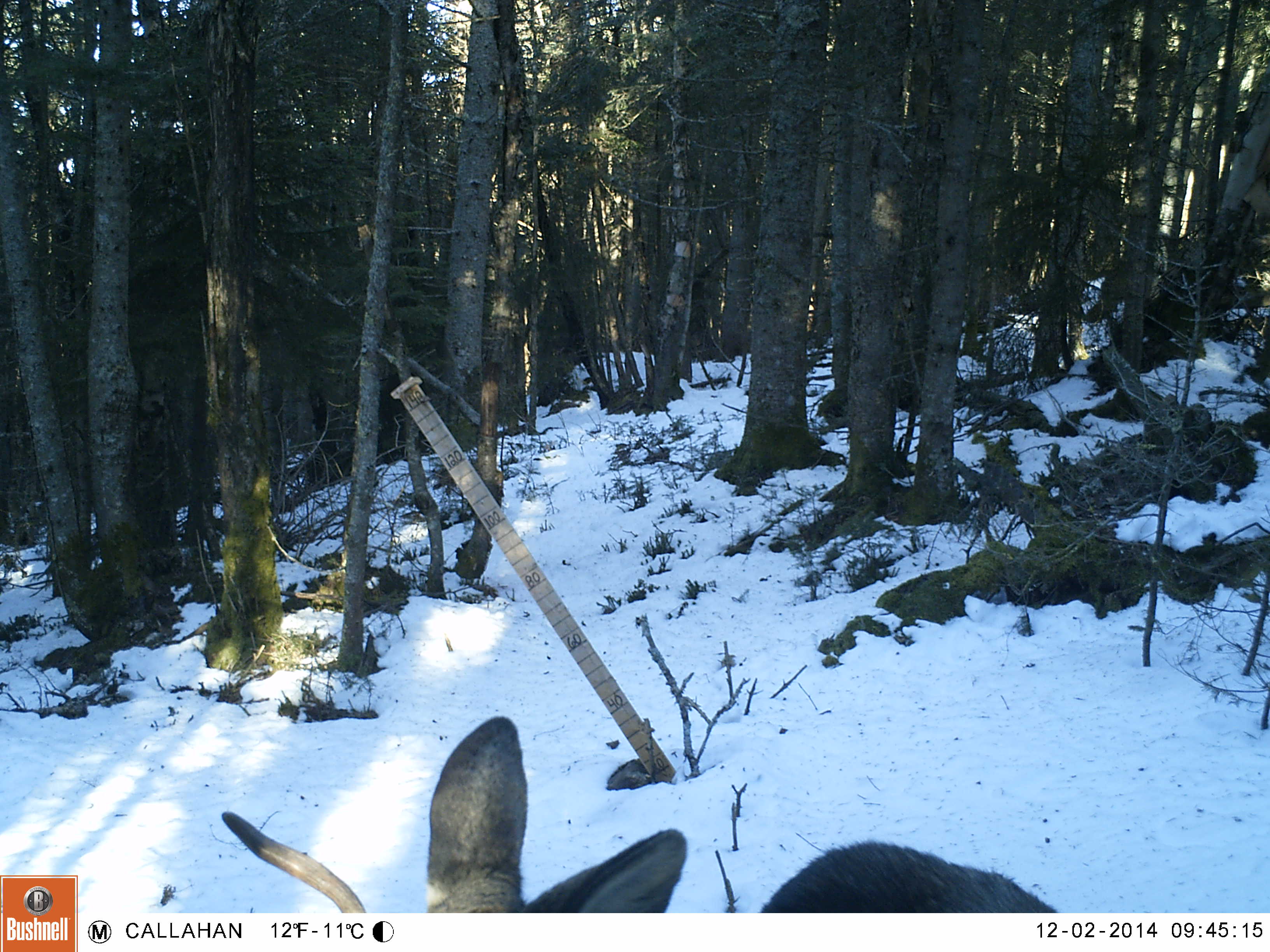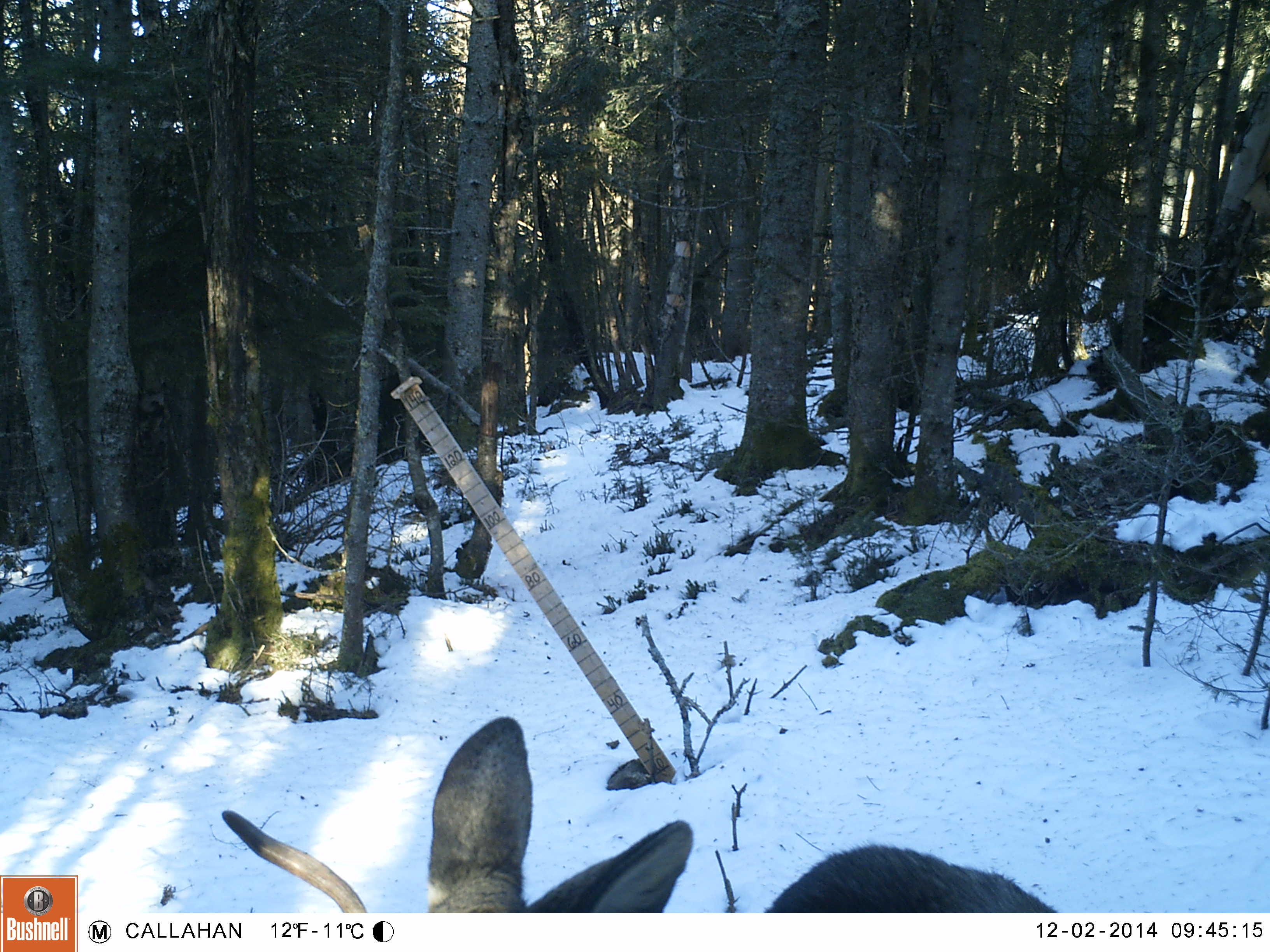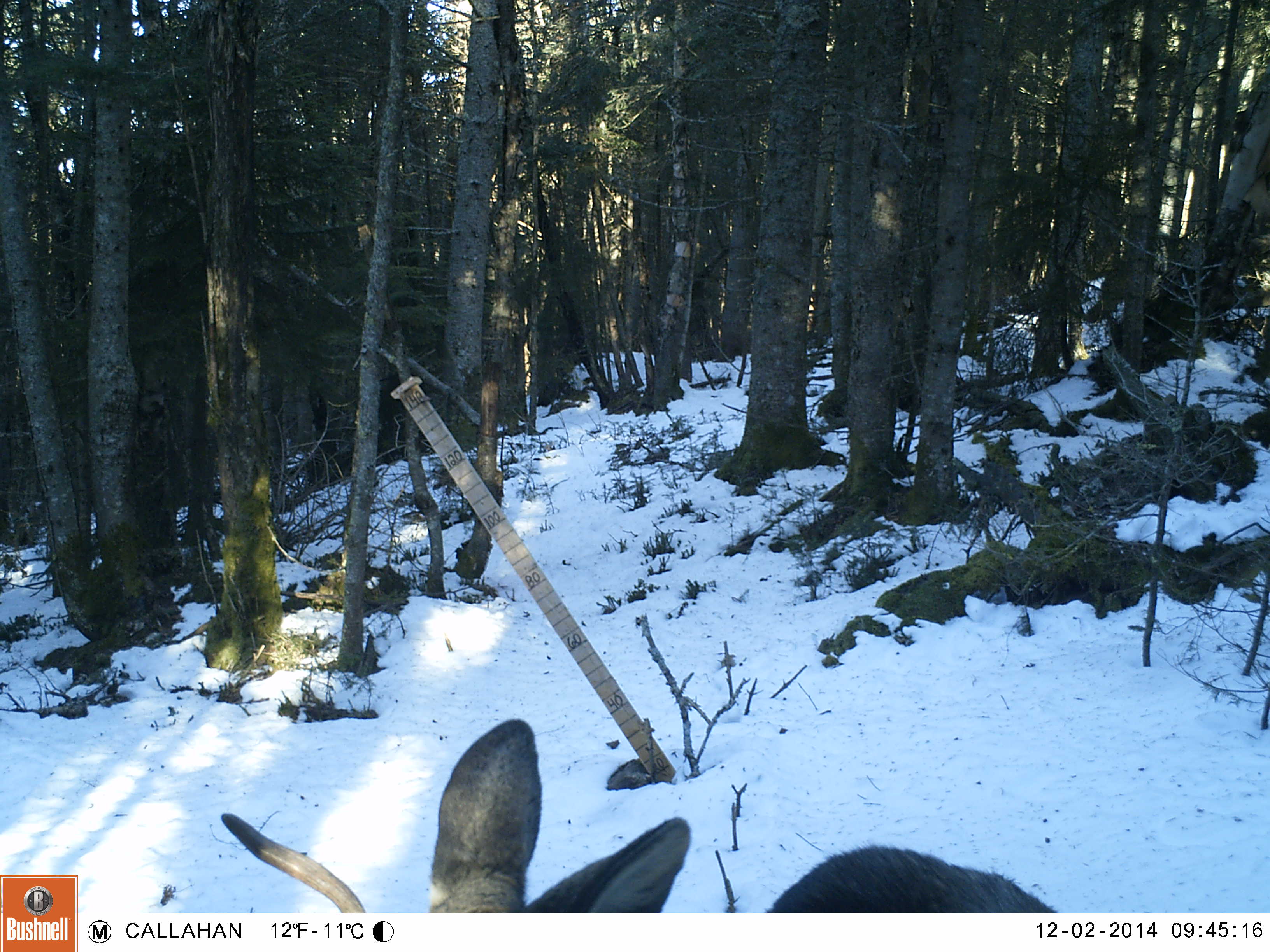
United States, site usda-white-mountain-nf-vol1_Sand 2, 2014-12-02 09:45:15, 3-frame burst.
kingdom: Animalia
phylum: Chordata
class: Mammalia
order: Artiodactyla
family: Cervidae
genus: Alces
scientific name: Alces alces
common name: moose